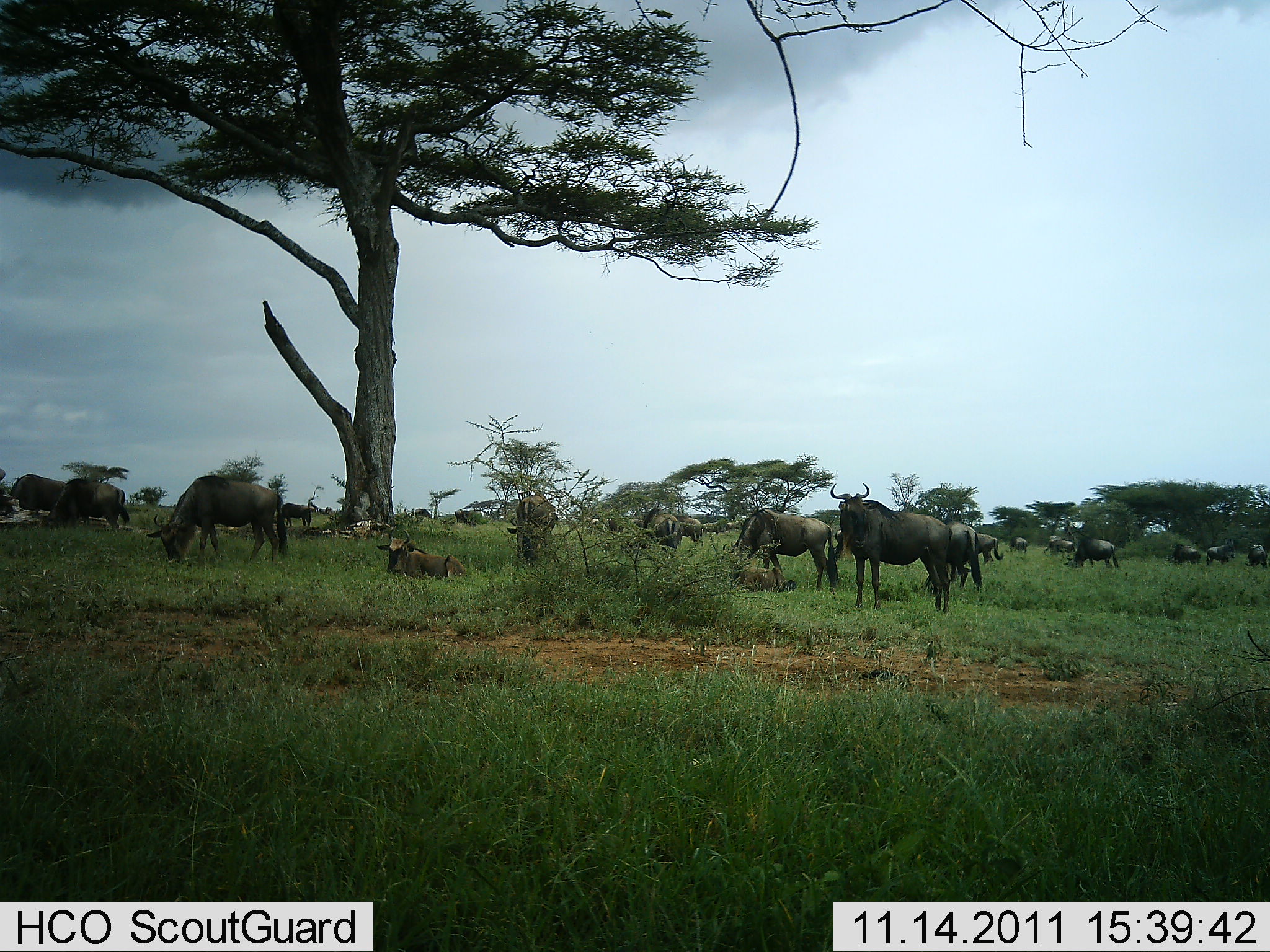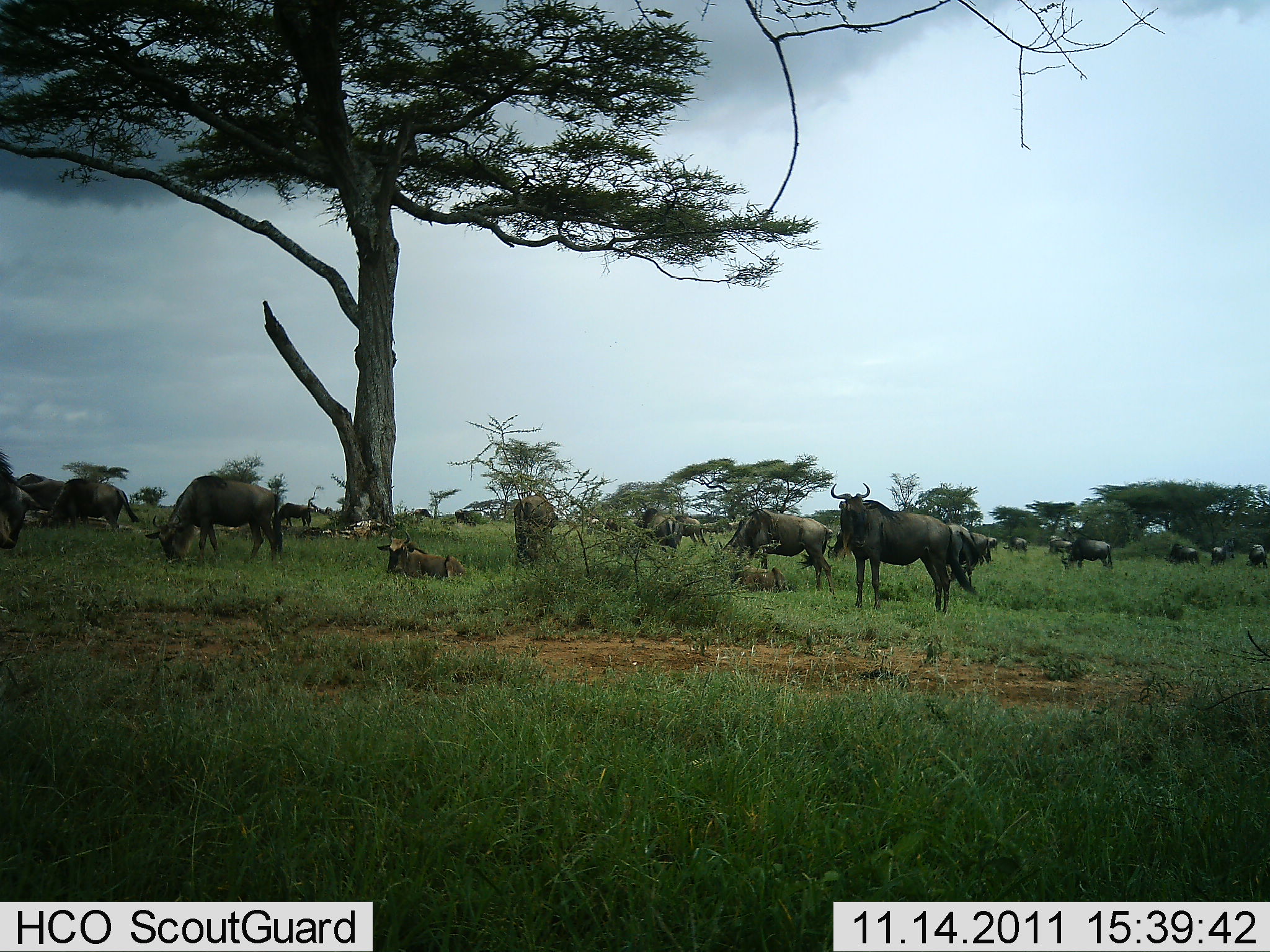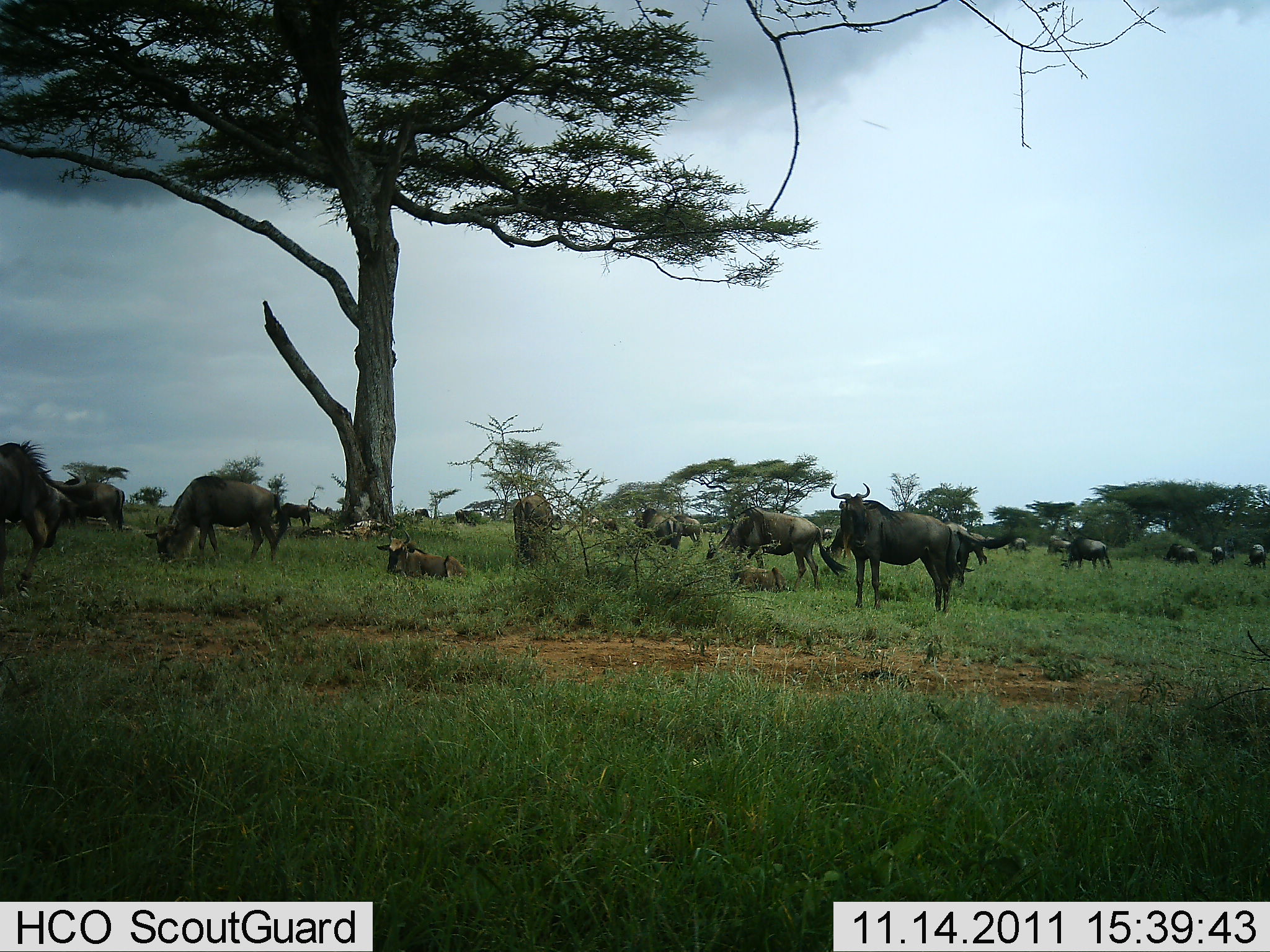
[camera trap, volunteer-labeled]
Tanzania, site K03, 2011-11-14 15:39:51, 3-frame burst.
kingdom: Animalia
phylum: Chordata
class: Mammalia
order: Artiodactyla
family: Bovidae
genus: Connochaetes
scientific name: Connochaetes taurinus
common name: blue wildebeest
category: wildebeest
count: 11-50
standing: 50%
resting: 75%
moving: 42%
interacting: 0%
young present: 25%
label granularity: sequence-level